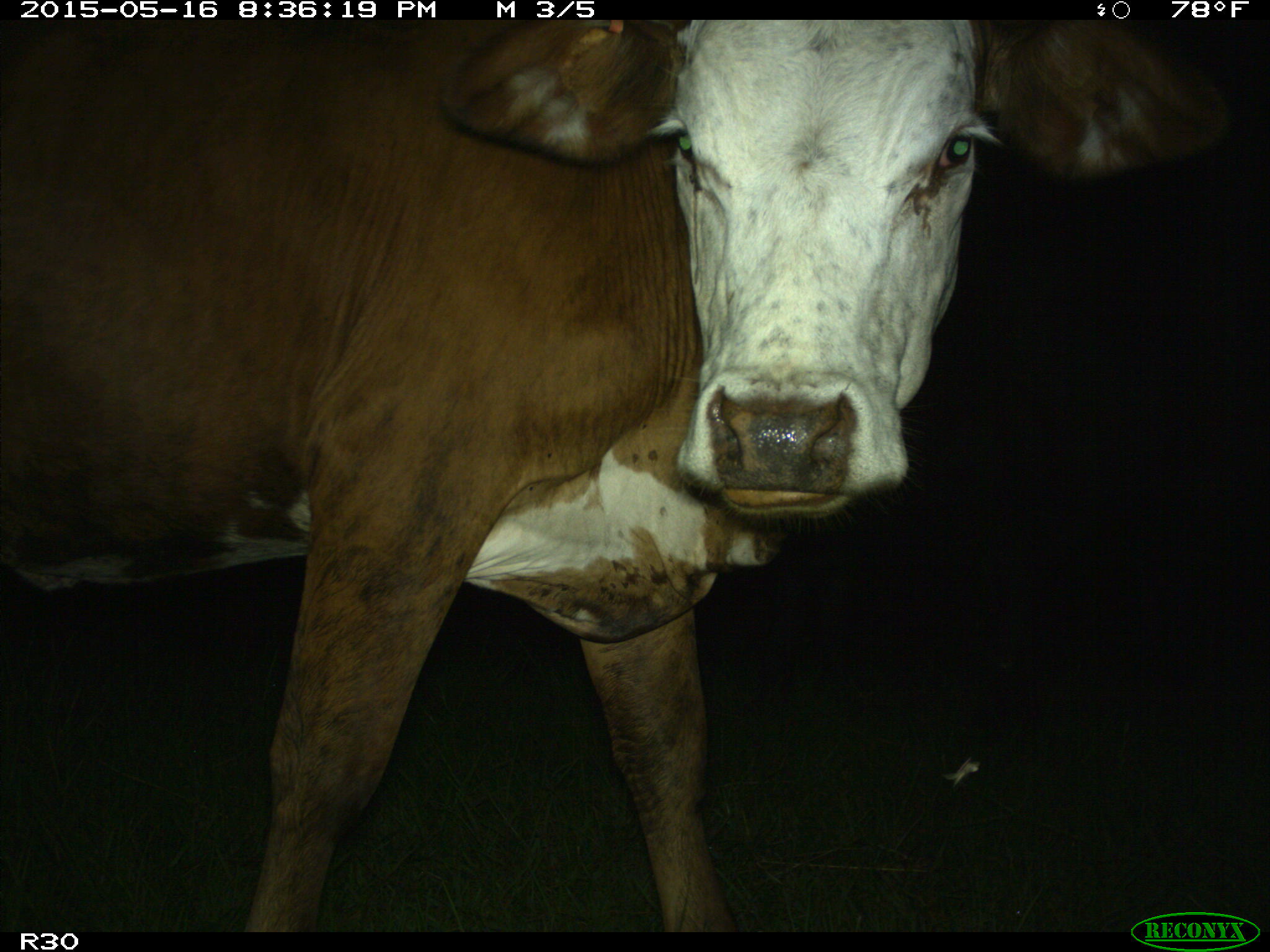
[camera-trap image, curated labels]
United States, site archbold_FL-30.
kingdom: Animalia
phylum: Chordata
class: Mammalia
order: Artiodactyla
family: Bovidae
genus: Bos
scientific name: Bos taurus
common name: domestic cow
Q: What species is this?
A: Bos taurus (domestic cow).